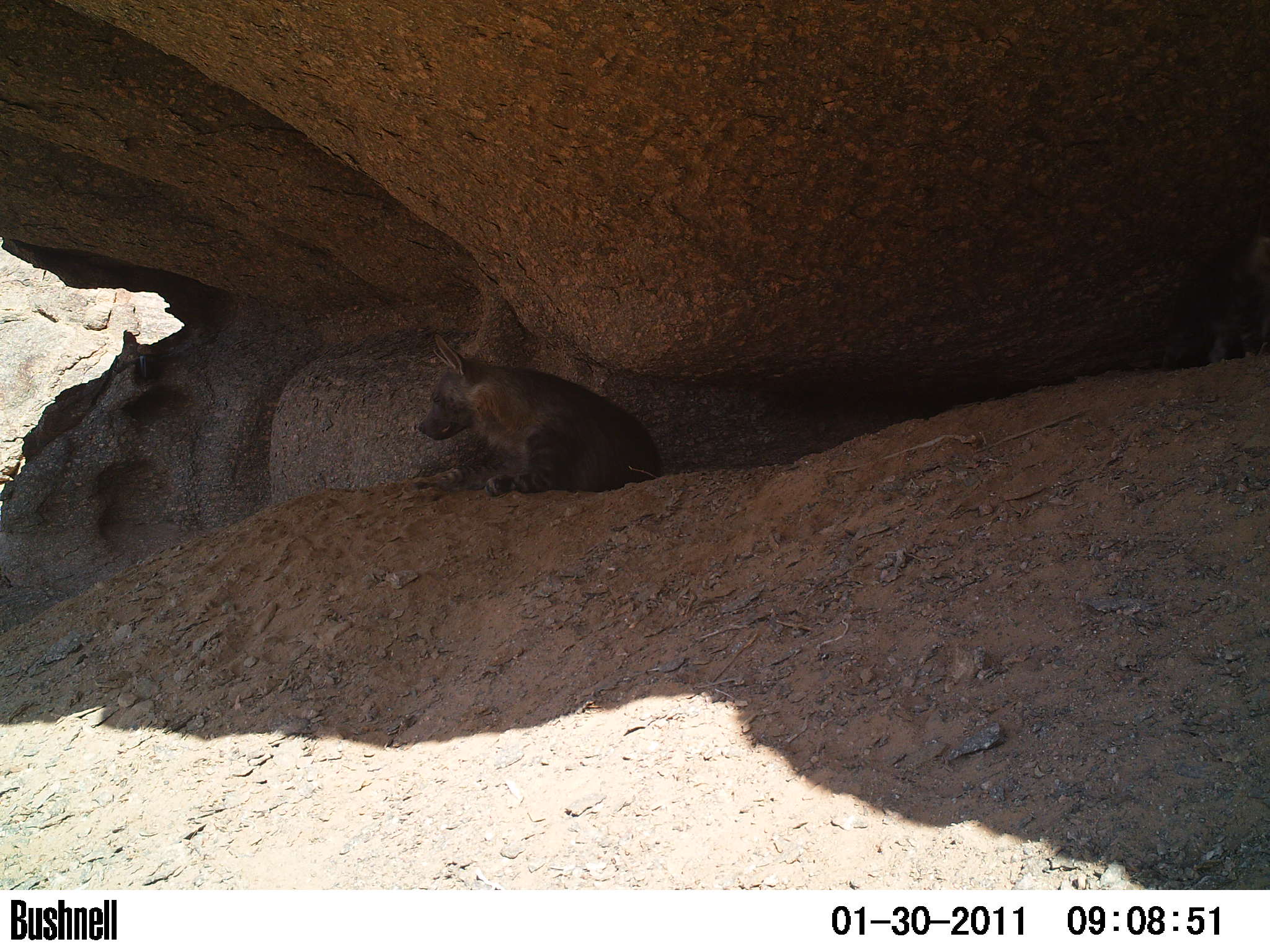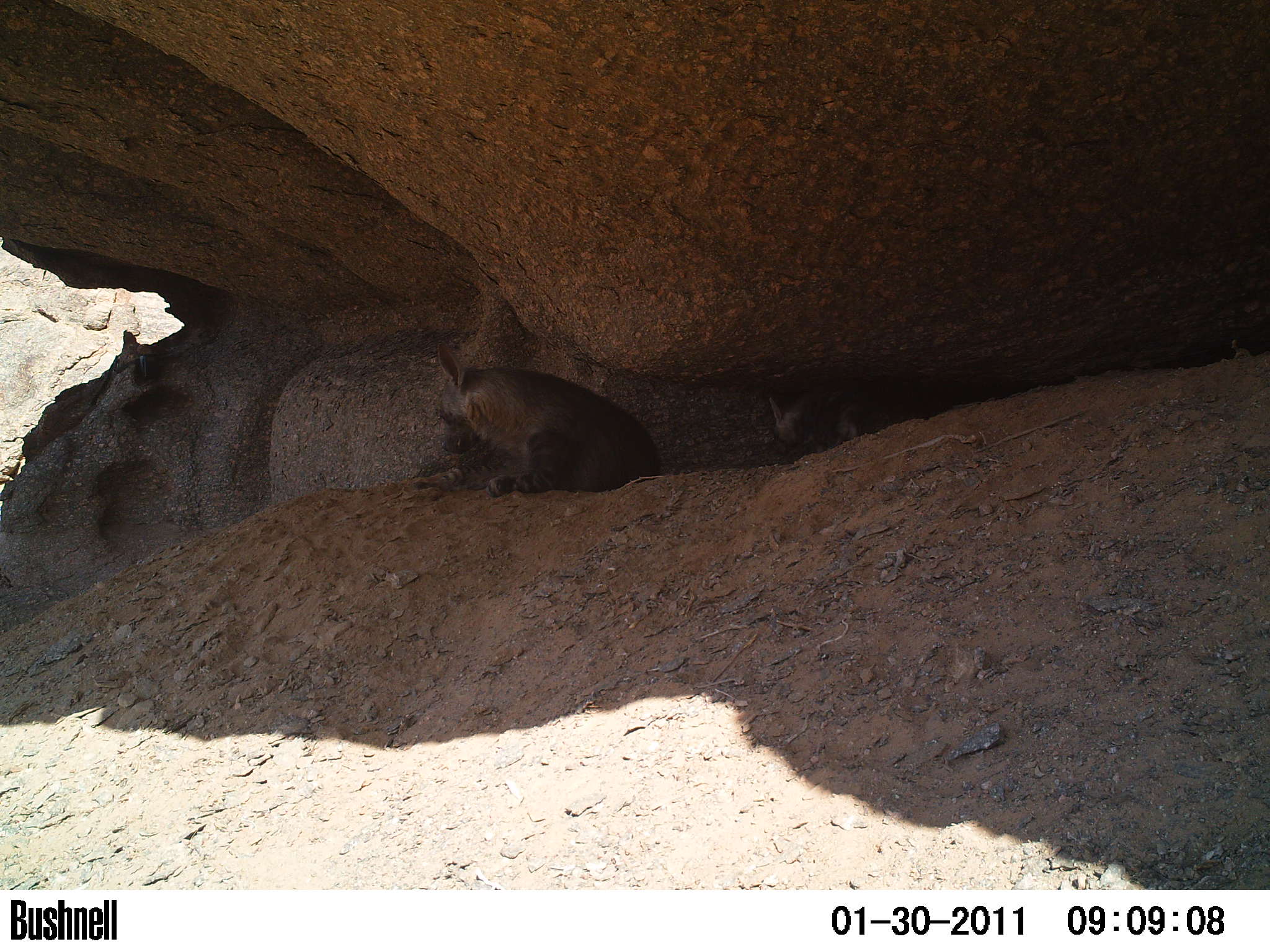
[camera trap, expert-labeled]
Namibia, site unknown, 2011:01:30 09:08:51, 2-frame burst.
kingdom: Animalia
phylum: Chordata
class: Mammalia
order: Carnivora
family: Hyaenidae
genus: Parahyaena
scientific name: Parahyaena brunnea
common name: brown hyena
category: hyaena brunnea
Hyaena brunnea (brown hyena) (Parahyaena brunnea).